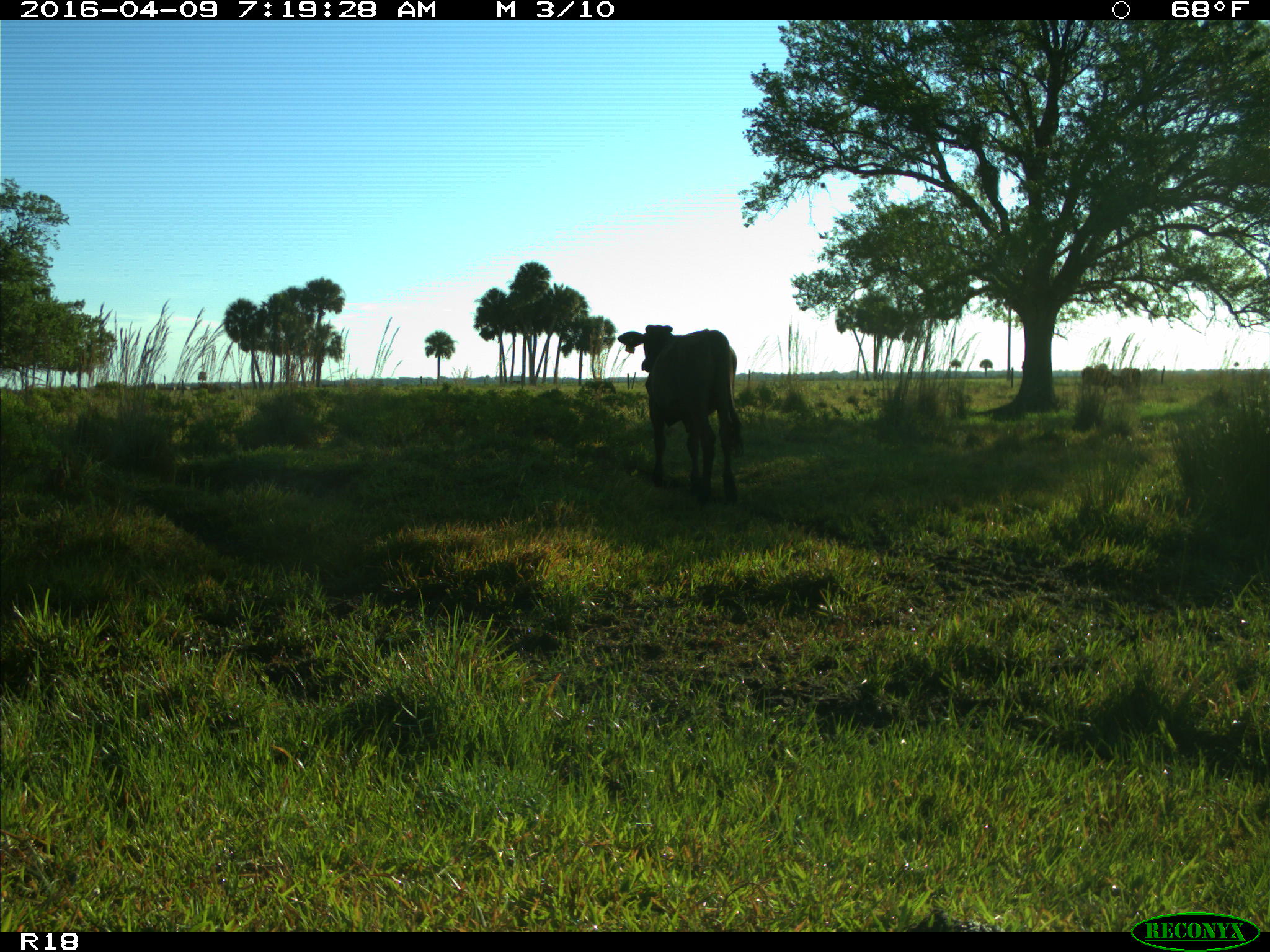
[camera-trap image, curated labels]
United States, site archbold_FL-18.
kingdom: Animalia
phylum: Chordata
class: Mammalia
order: Artiodactyla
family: Bovidae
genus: Bos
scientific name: Bos taurus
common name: domestic cow